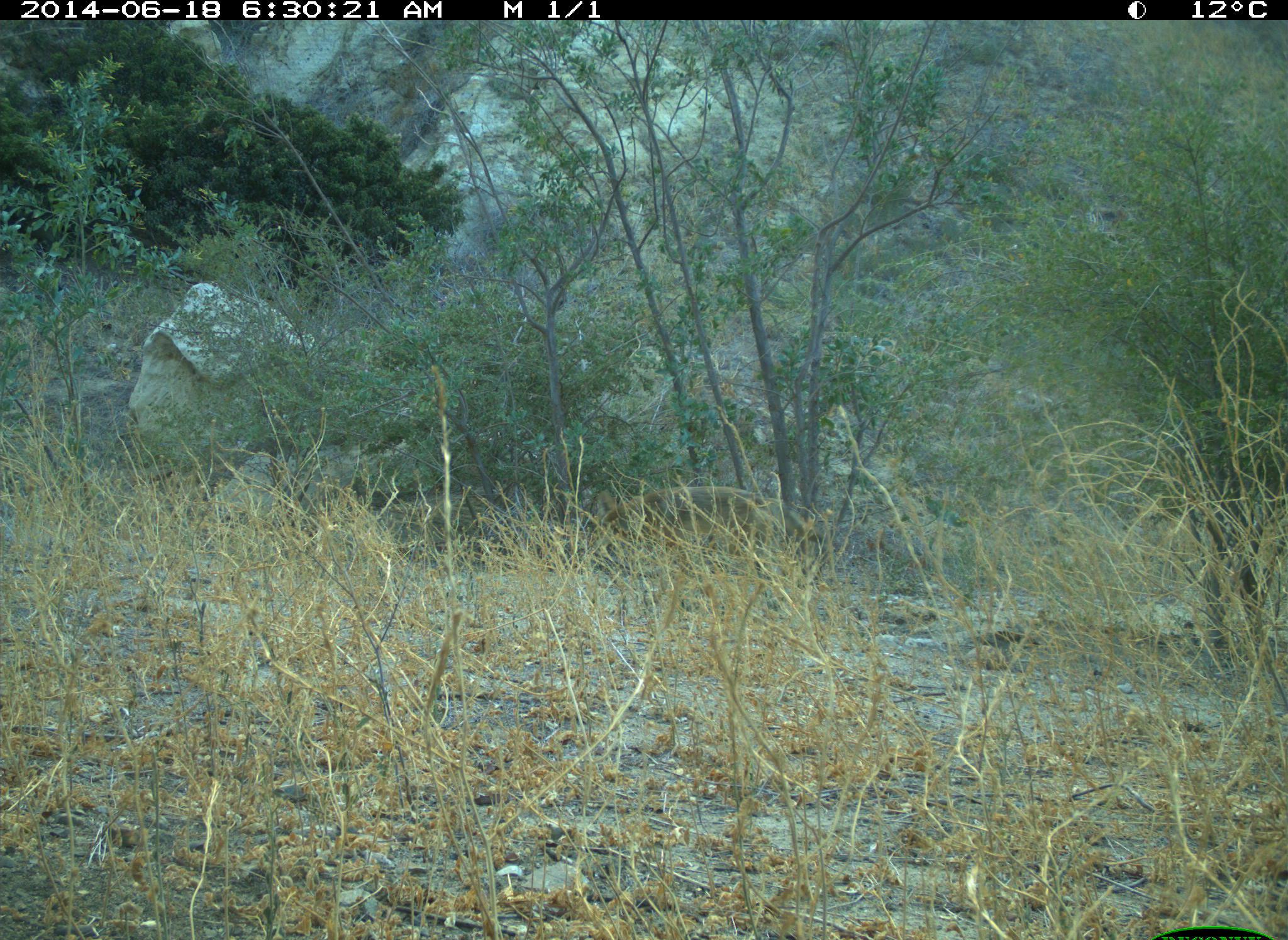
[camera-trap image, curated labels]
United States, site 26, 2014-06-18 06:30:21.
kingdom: Animalia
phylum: Chordata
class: Mammalia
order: Carnivora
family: Canidae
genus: Canis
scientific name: Canis latrans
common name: coyote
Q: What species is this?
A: Coyote (Canis latrans).